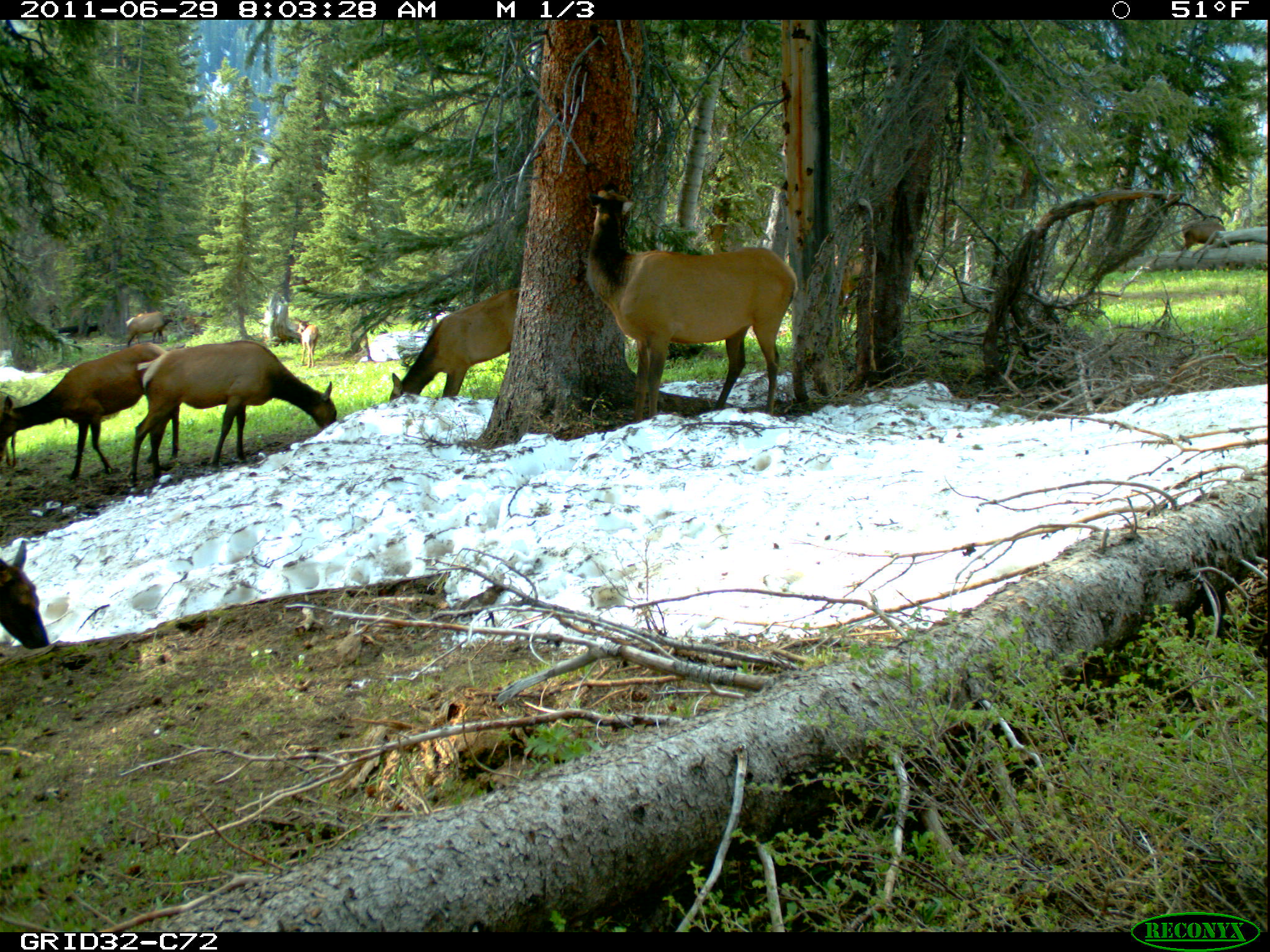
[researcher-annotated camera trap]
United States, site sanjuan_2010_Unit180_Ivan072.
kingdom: Animalia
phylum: Chordata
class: Mammalia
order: Artiodactyla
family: Cervidae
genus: Cervus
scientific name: Cervus elaphus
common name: red deer